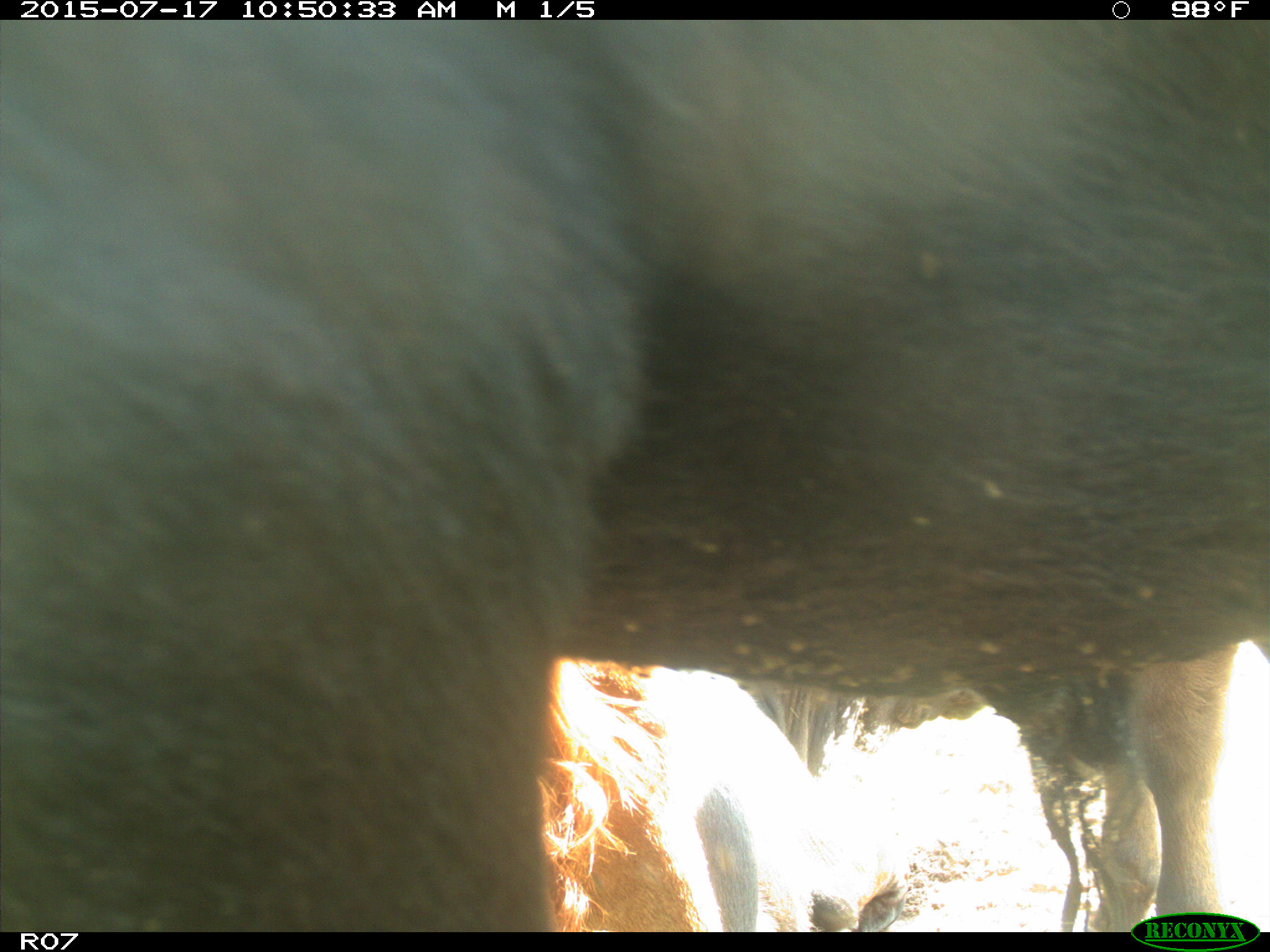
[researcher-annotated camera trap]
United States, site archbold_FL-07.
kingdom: Animalia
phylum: Chordata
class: Mammalia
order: Artiodactyla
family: Bovidae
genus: Bos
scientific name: Bos taurus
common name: domestic cow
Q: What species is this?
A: Bos taurus (domestic cow).